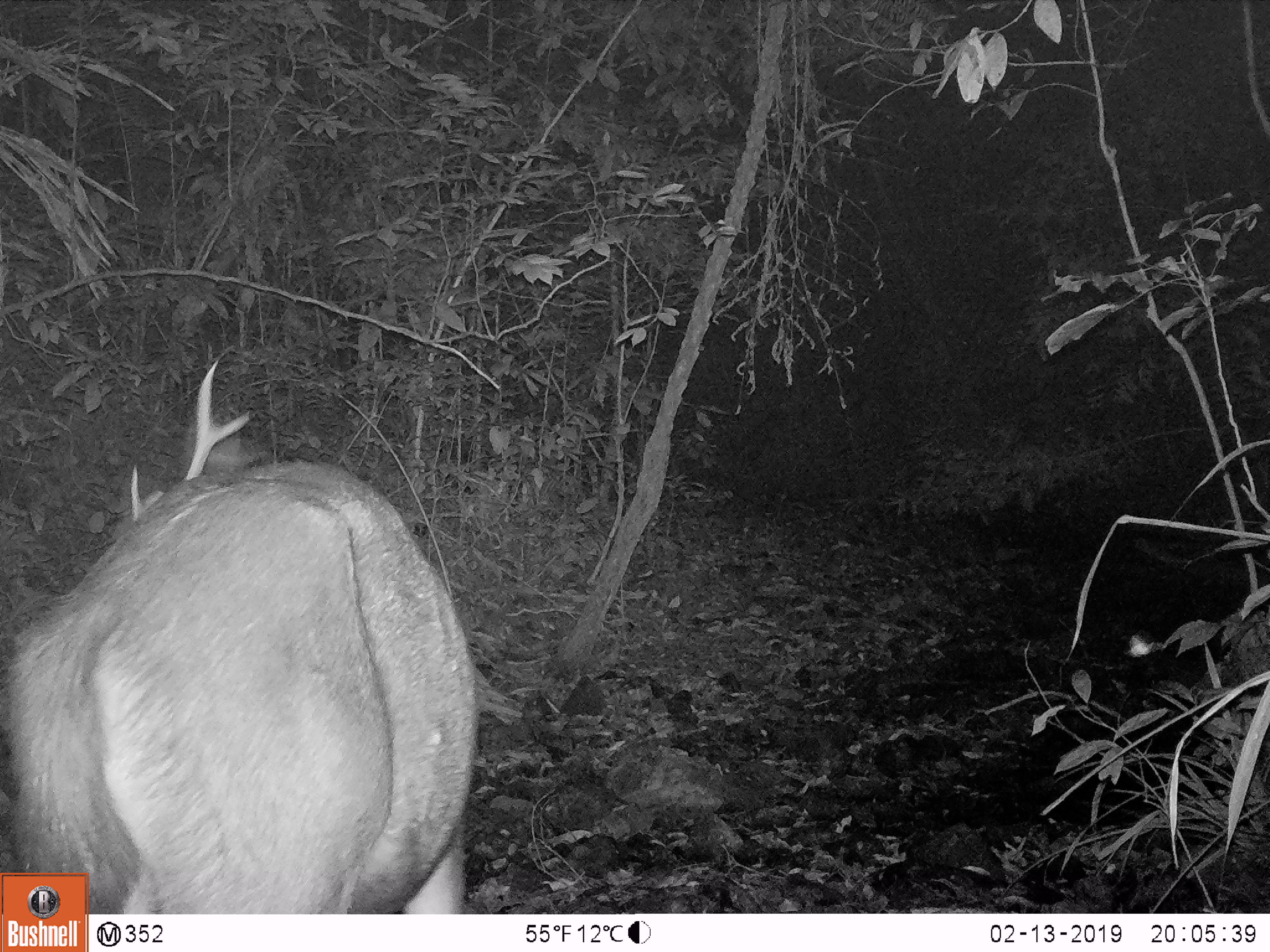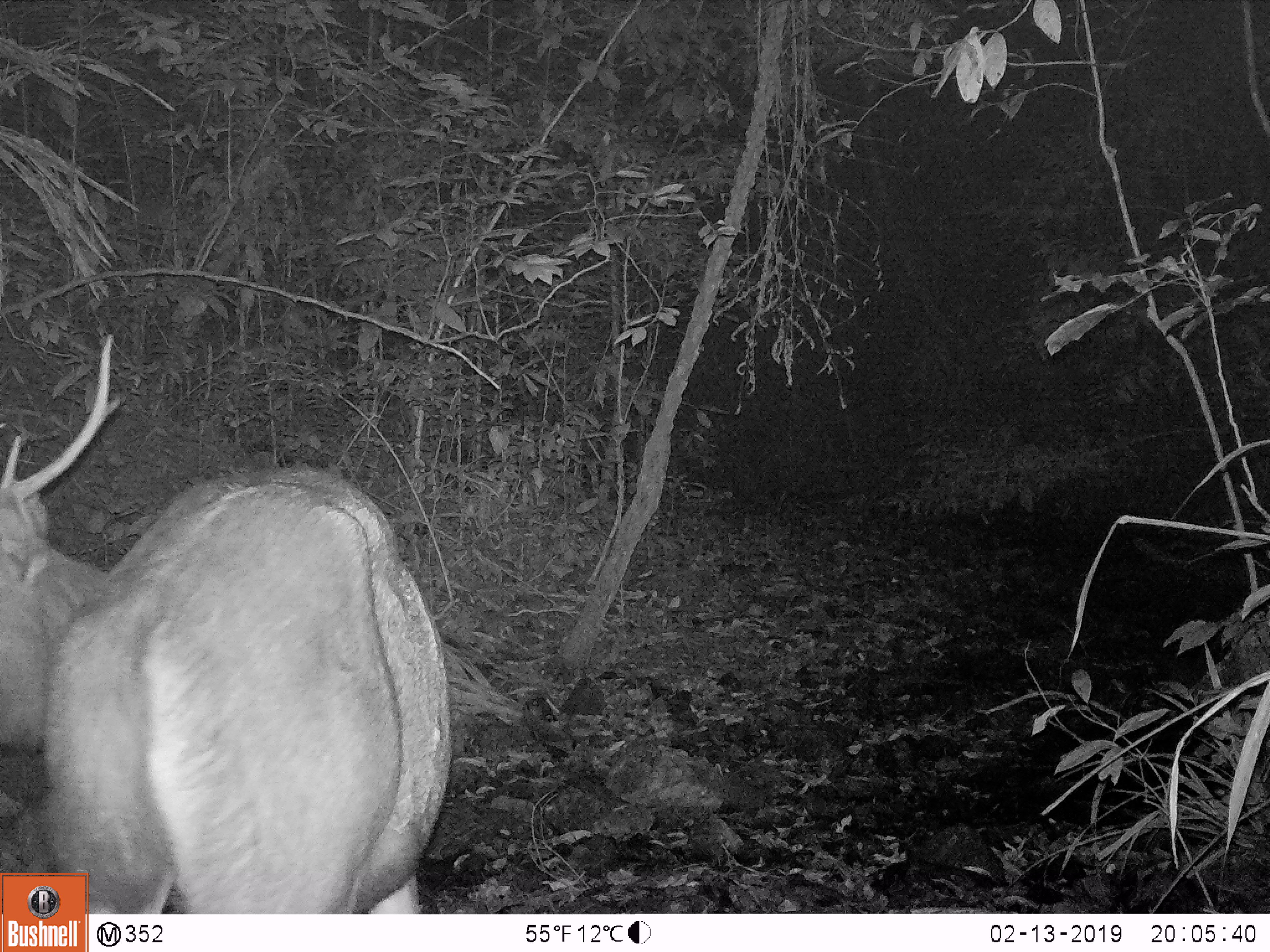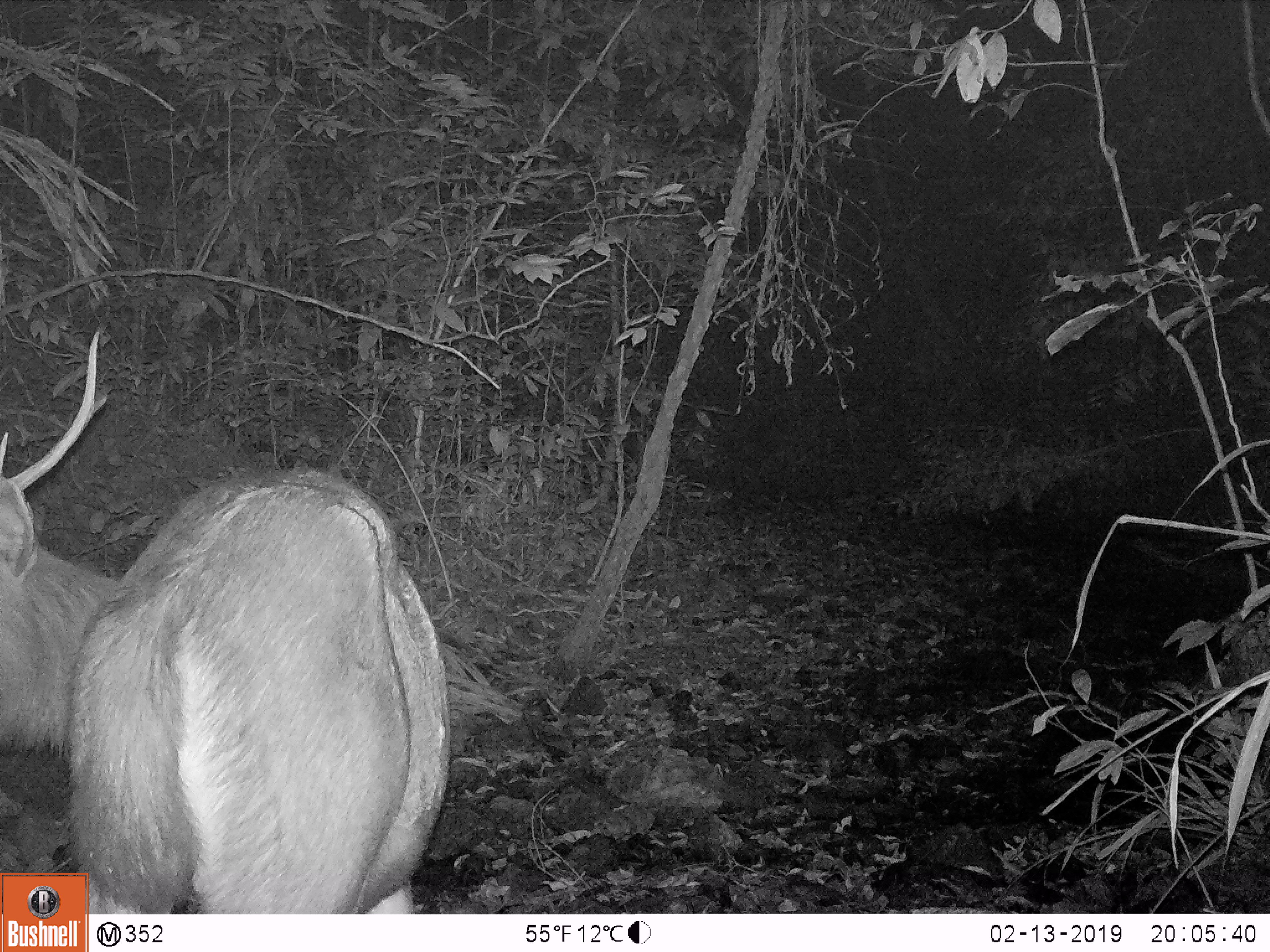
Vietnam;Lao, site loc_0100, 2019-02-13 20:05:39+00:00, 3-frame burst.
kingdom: Animalia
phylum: Chordata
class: Mammalia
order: Artiodactyla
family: Cervidae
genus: Rusa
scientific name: Rusa unicolor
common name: sambar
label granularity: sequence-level